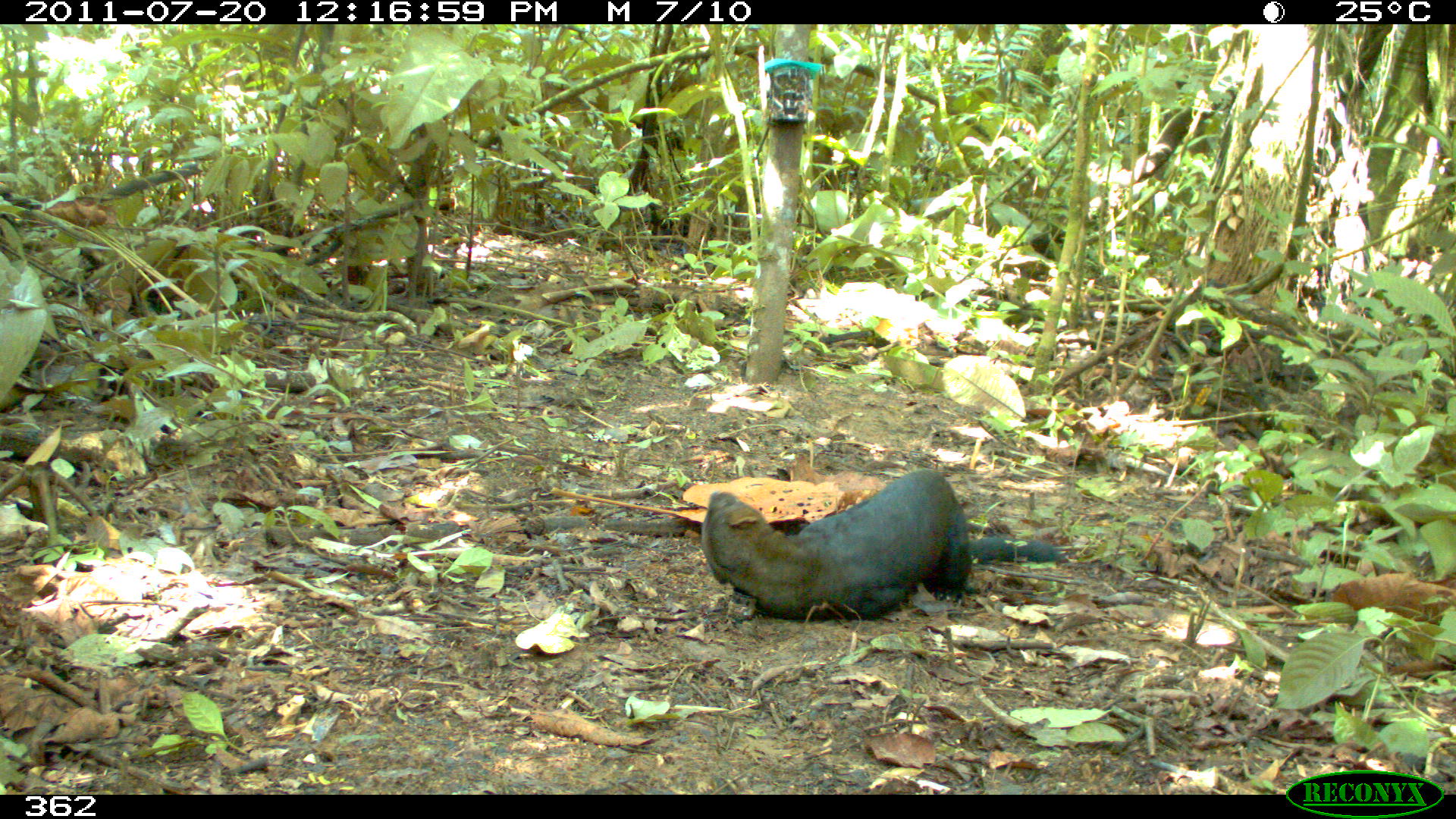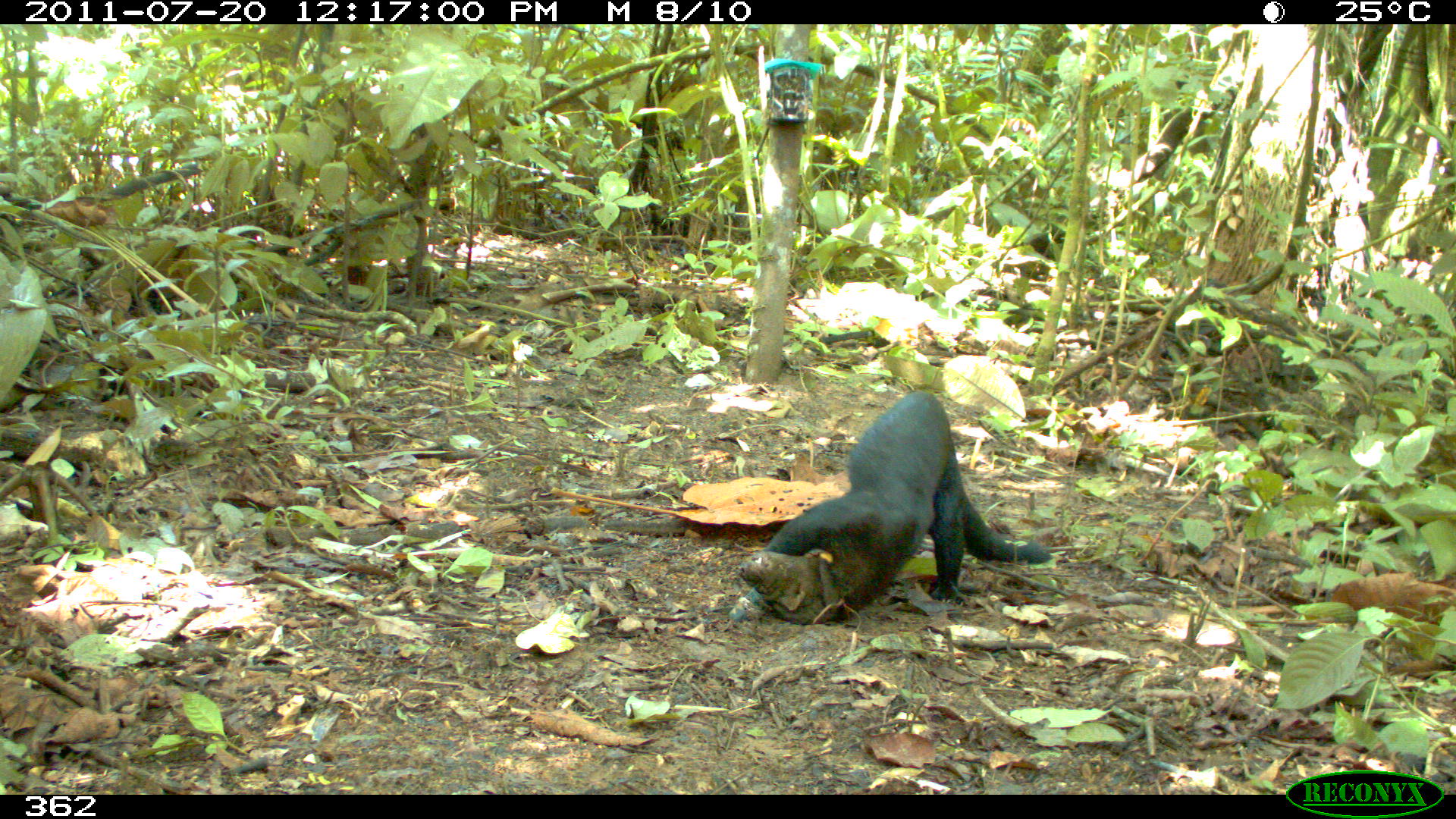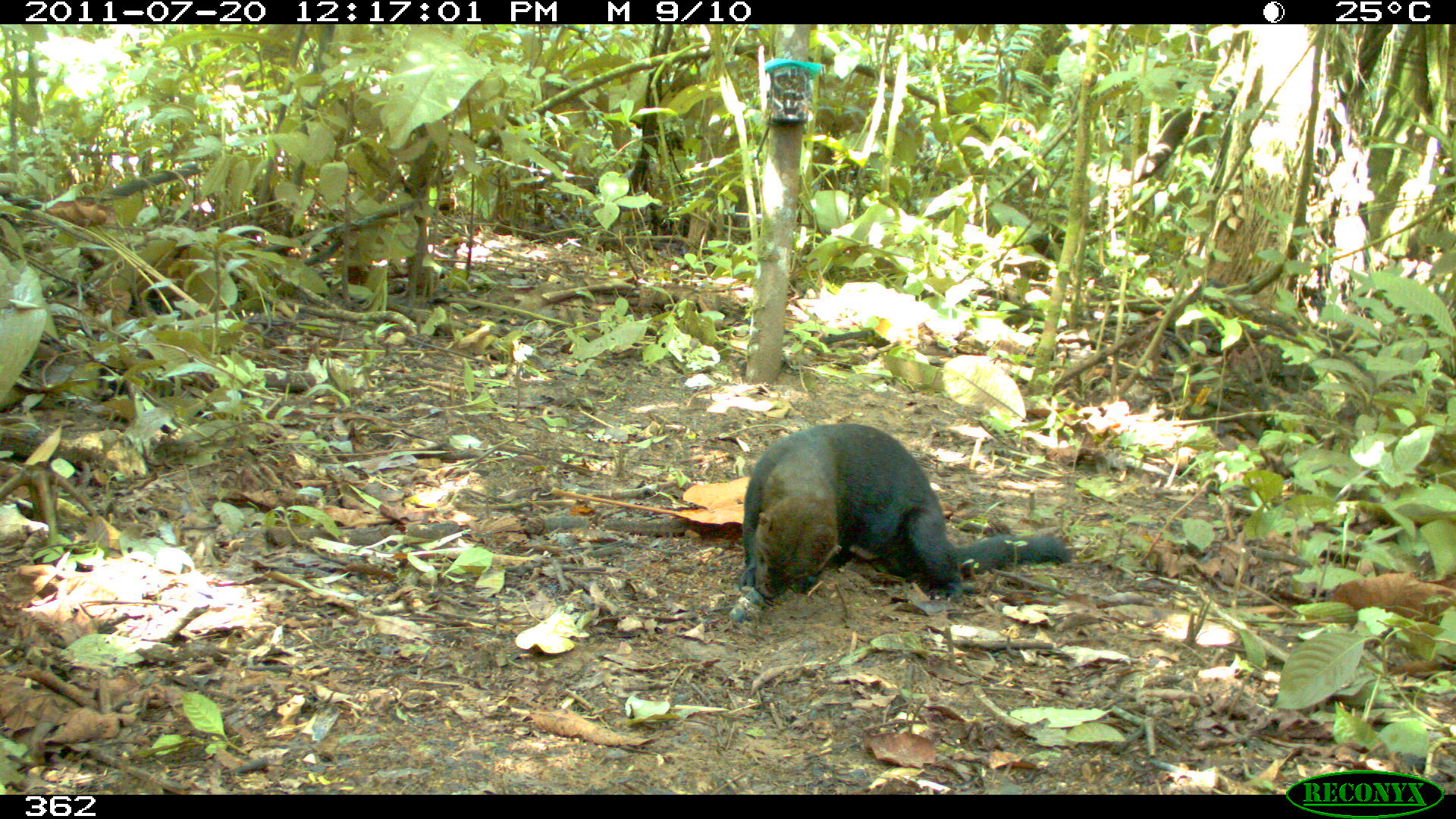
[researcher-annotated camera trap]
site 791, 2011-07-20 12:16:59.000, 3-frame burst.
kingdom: Animalia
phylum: Chordata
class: Mammalia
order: Carnivora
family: Mustelidae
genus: Eira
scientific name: Eira barbara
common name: tayra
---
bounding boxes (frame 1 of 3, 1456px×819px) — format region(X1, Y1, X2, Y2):
eira barbara: region(699, 469, 1058, 618)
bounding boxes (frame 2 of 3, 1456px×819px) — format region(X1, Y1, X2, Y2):
eira barbara: region(727, 393, 1049, 620)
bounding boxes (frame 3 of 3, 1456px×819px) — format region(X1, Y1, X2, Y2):
eira barbara: region(737, 424, 1069, 597)